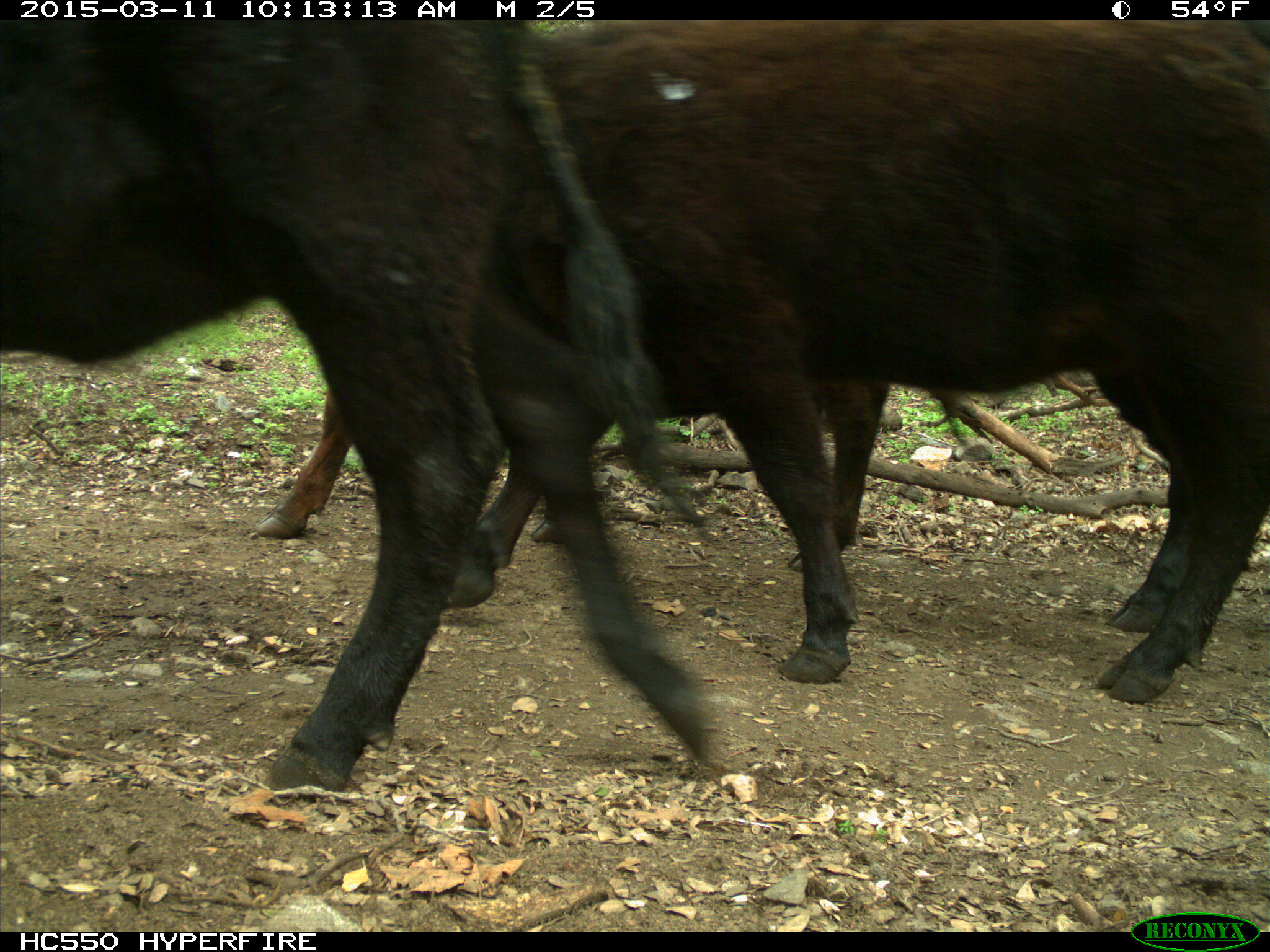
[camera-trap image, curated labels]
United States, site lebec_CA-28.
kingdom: Animalia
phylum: Chordata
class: Mammalia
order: Artiodactyla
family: Bovidae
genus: Bos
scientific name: Bos taurus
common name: domestic cow